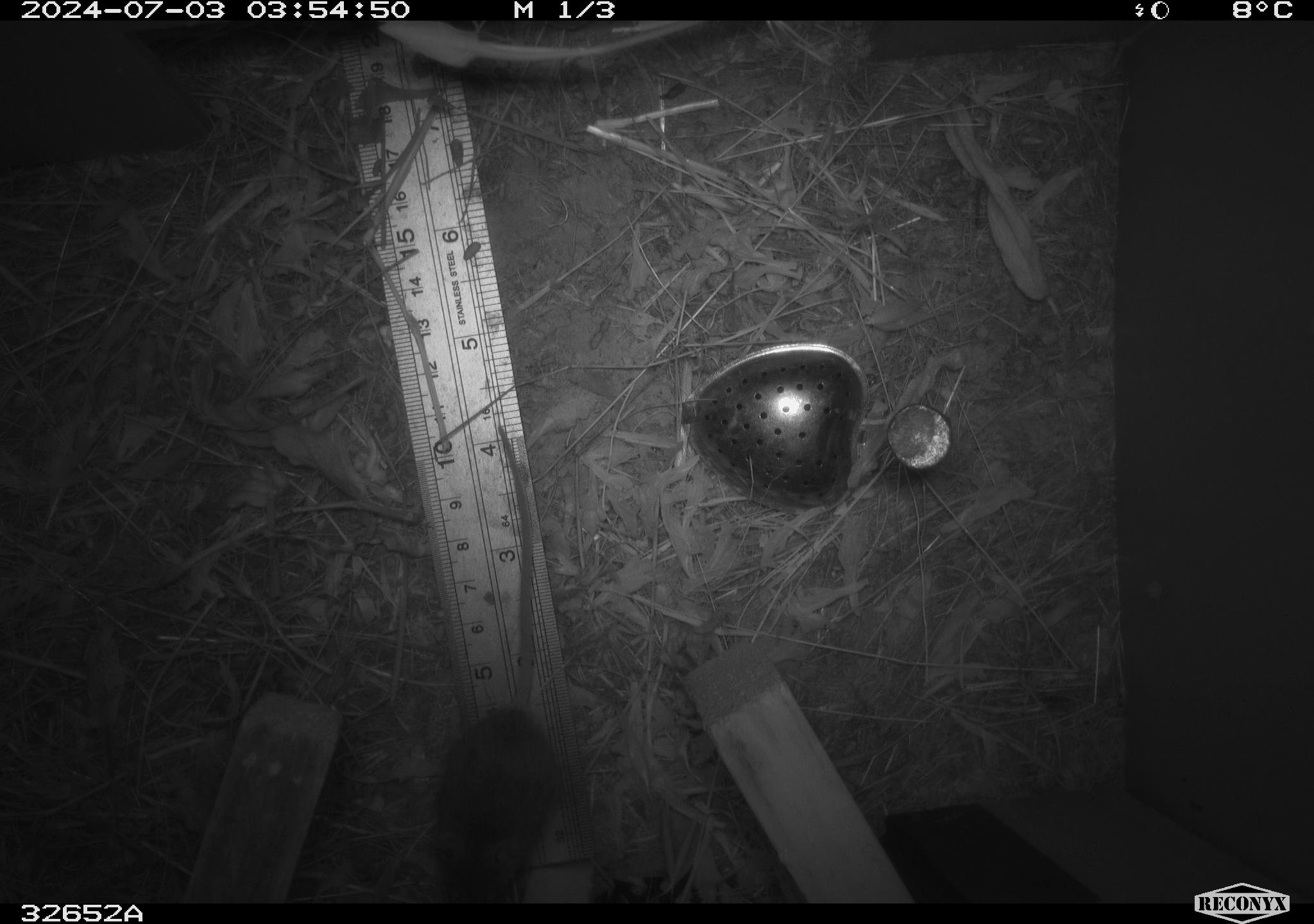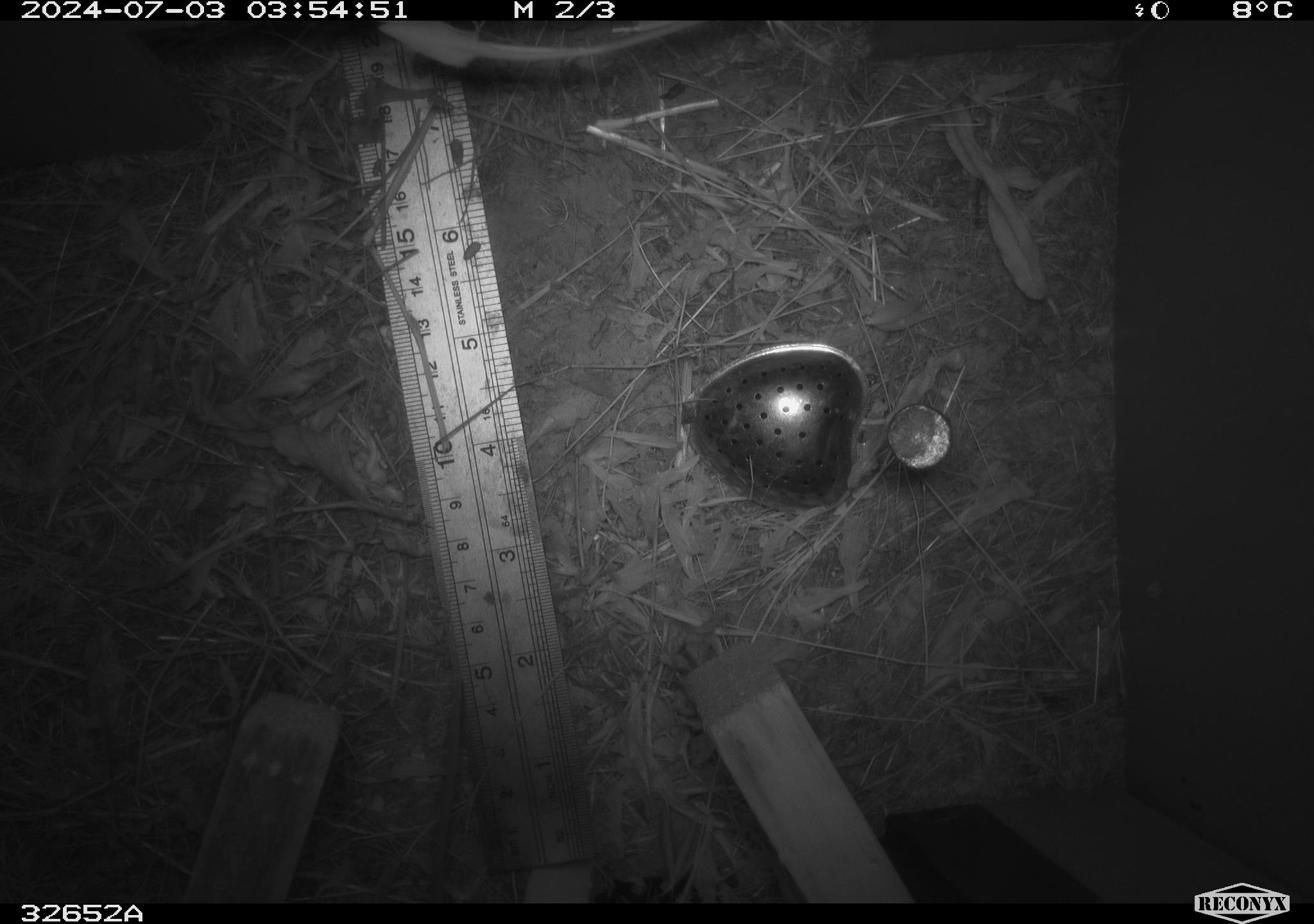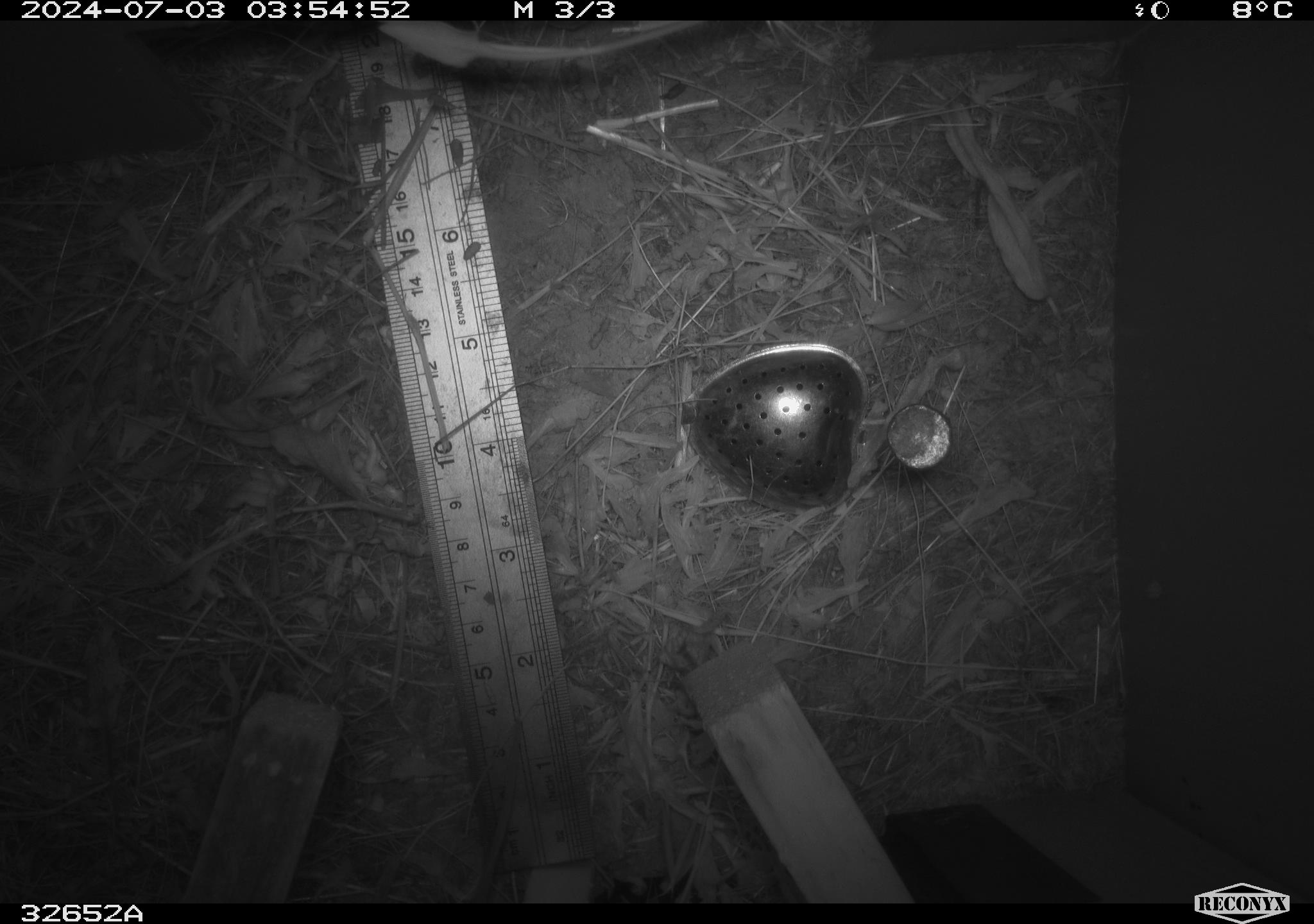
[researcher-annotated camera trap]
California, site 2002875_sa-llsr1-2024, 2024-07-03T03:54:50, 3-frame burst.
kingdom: Animalia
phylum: Chordata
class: Mammalia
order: Rodentia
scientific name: Rodentia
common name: mouse species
Mouse species (Rodentia).